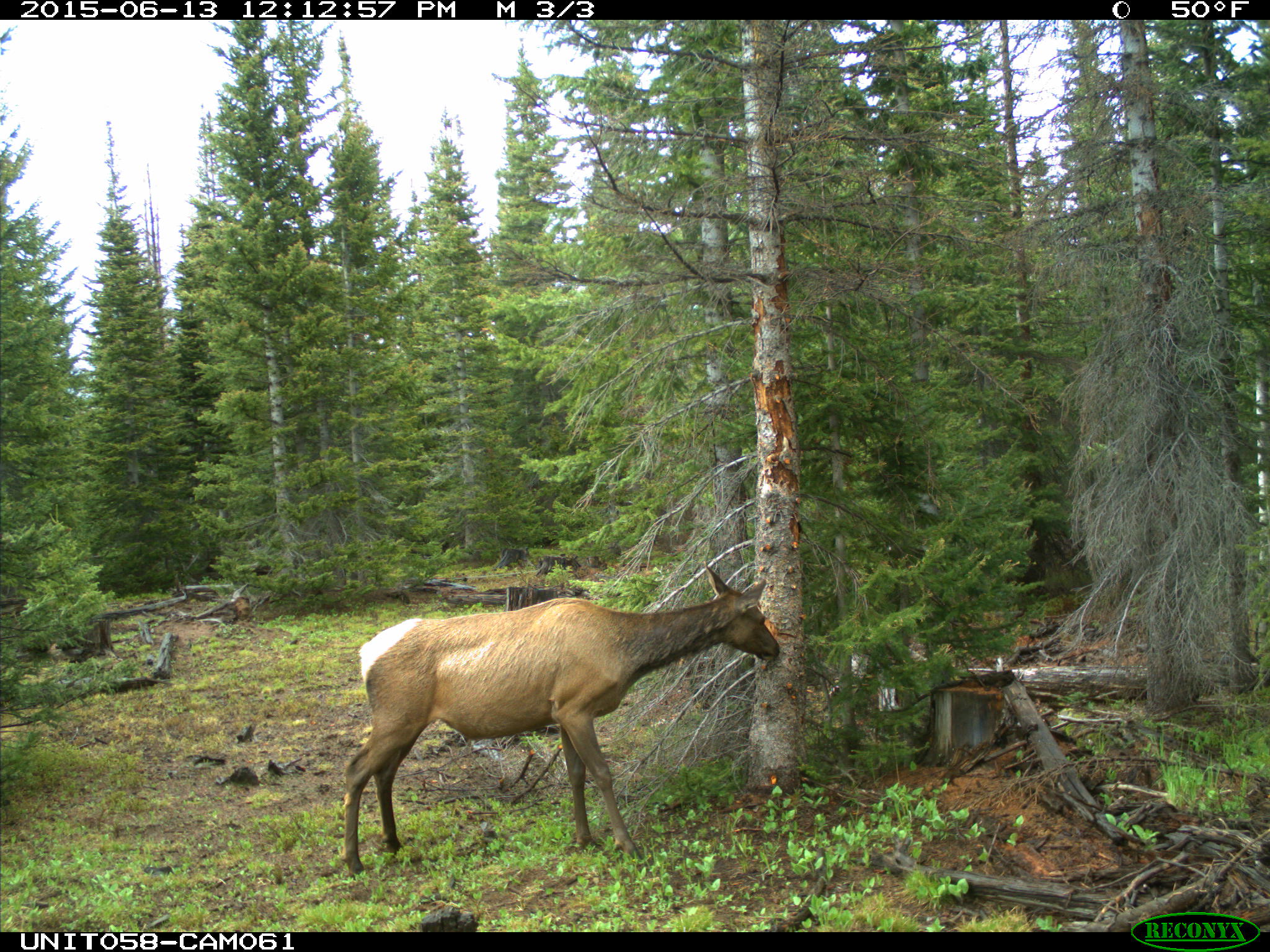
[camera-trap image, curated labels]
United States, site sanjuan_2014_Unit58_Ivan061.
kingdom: Animalia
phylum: Chordata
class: Mammalia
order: Artiodactyla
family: Cervidae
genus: Cervus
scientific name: Cervus elaphus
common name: red deer